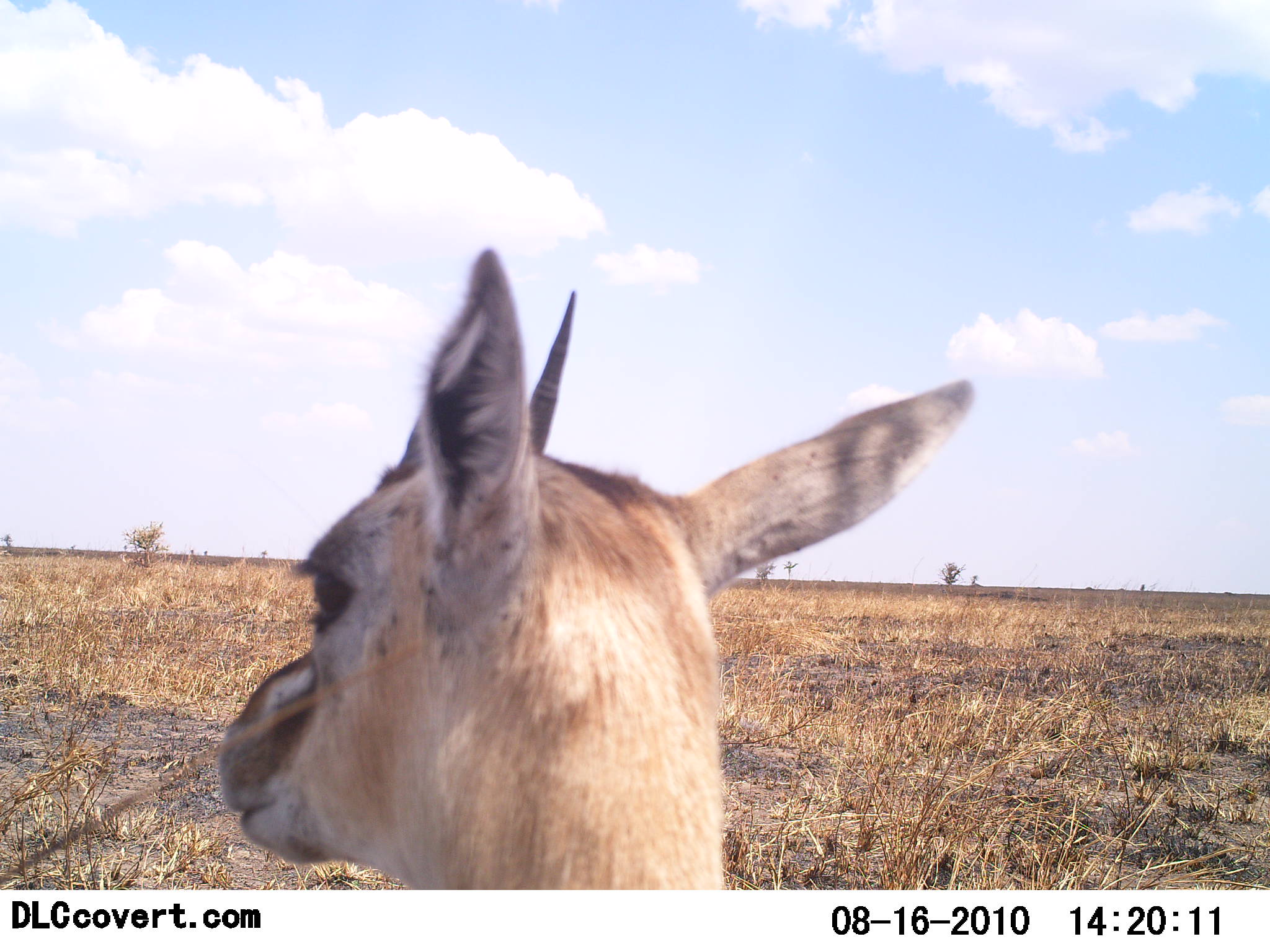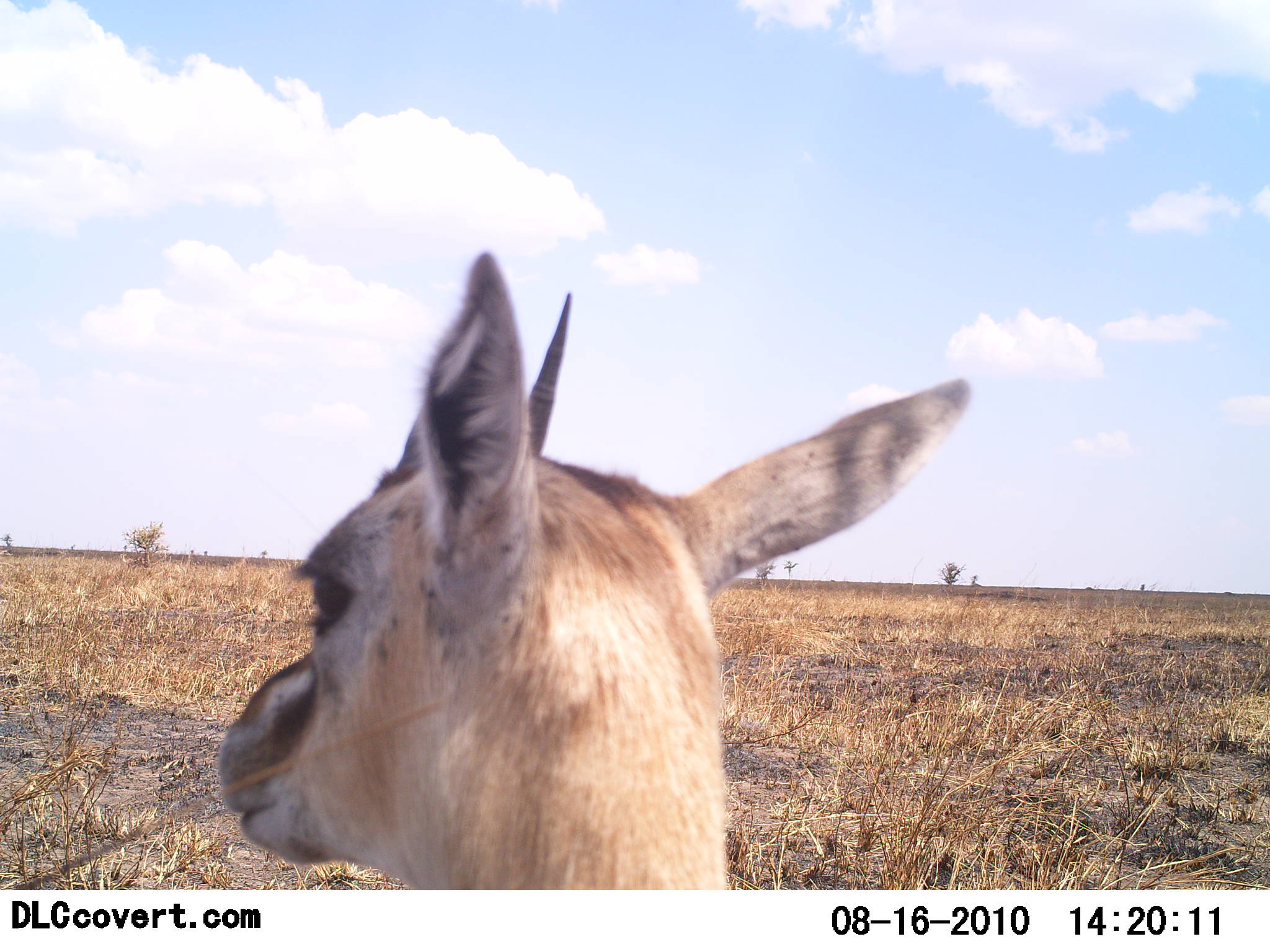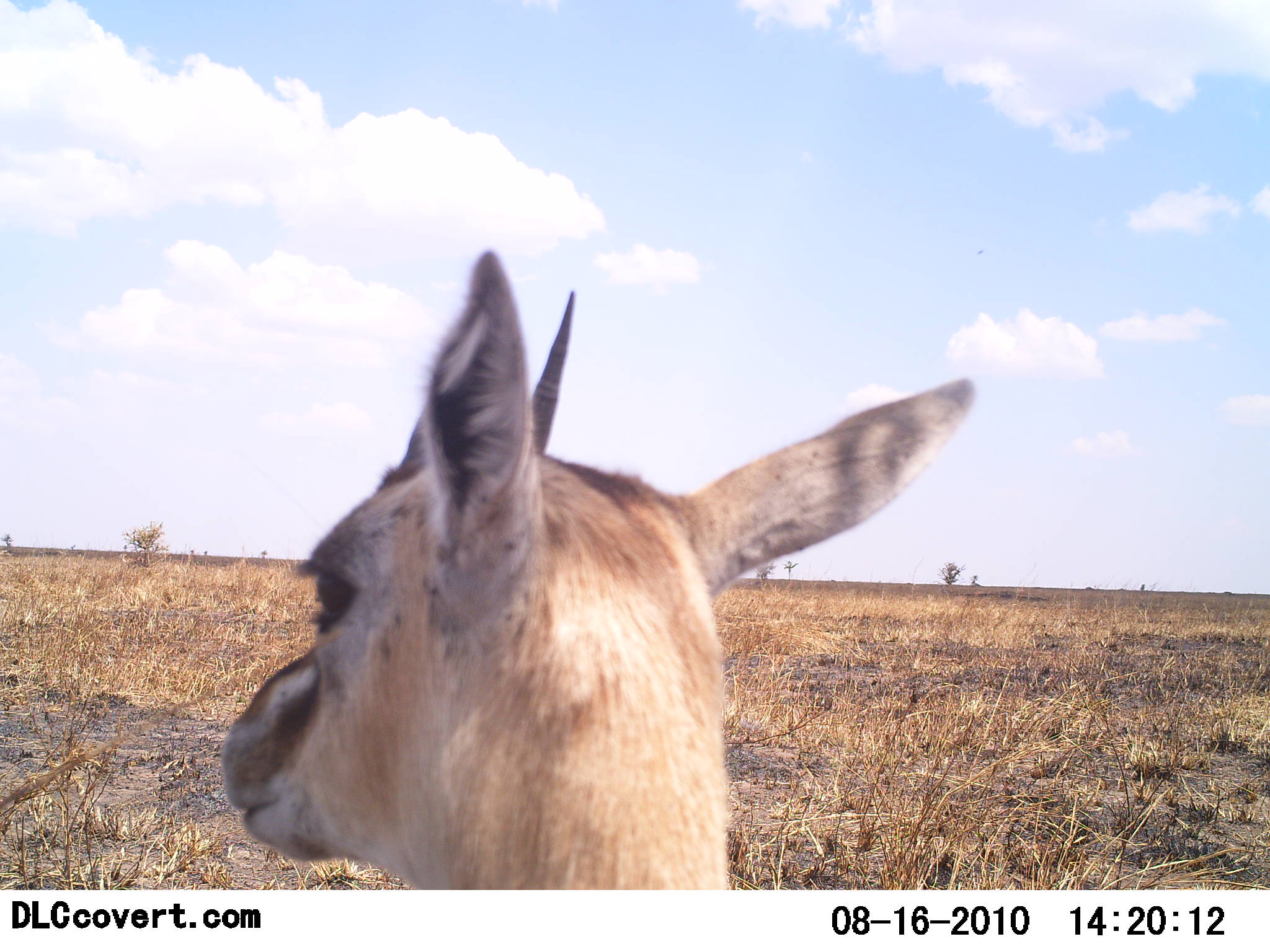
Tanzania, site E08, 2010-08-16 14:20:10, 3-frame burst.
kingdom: Animalia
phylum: Chordata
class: Mammalia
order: Artiodactyla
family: Bovidae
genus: Eudorcas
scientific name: Eudorcas thomsonii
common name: thomson's gazelle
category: gazellethomsons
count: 1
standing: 83%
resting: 8%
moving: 8%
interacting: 0%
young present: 8%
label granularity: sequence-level